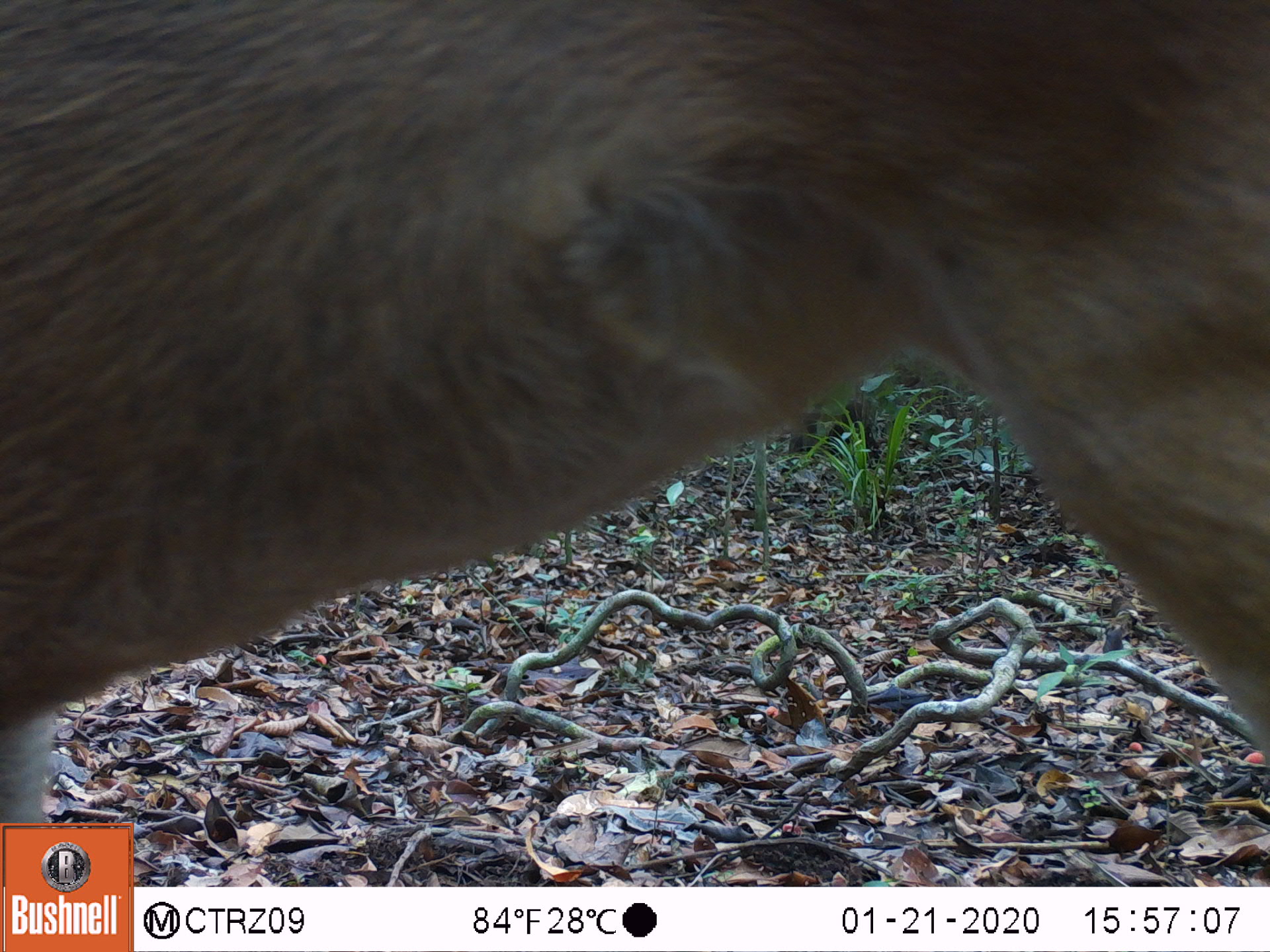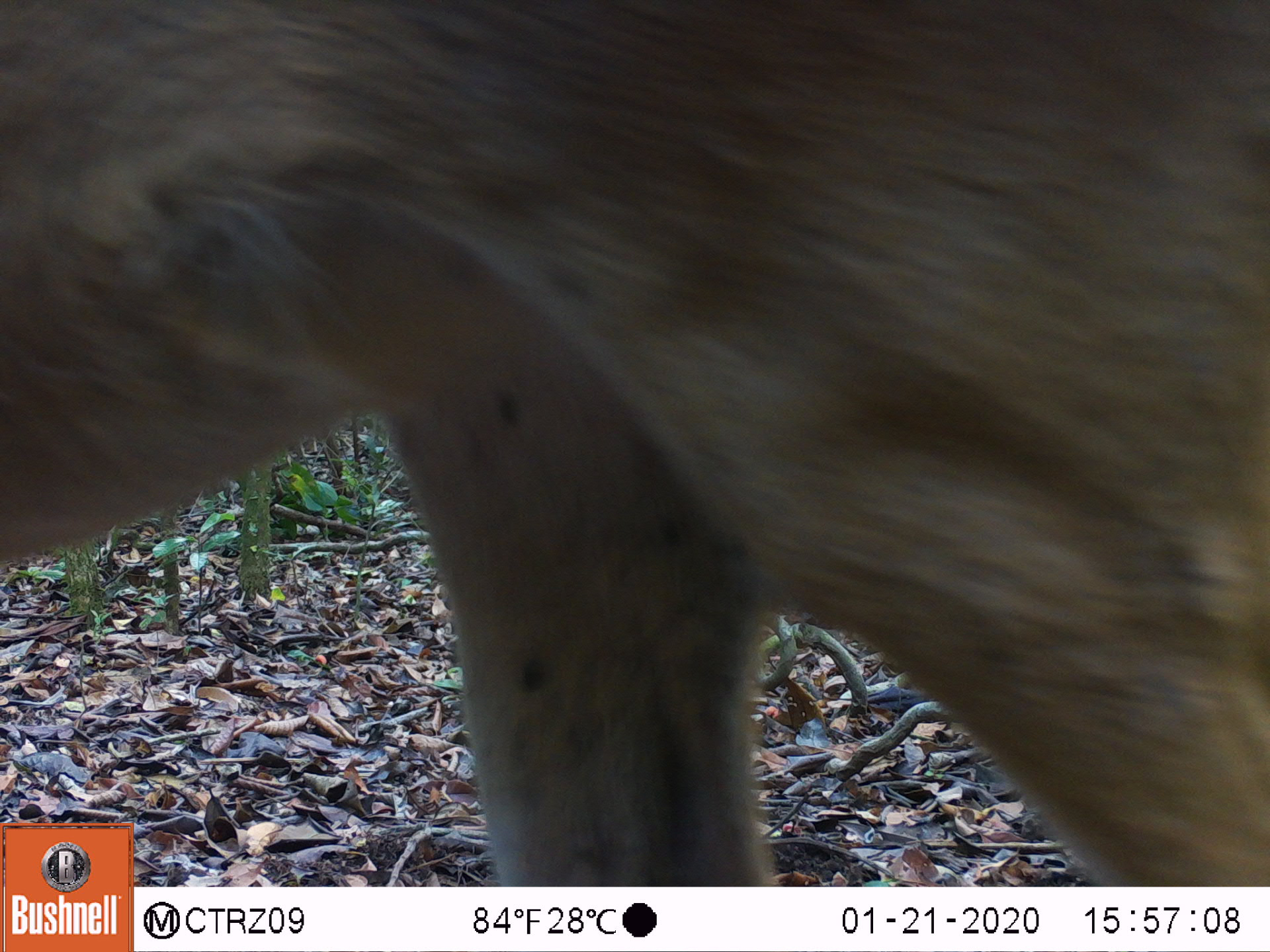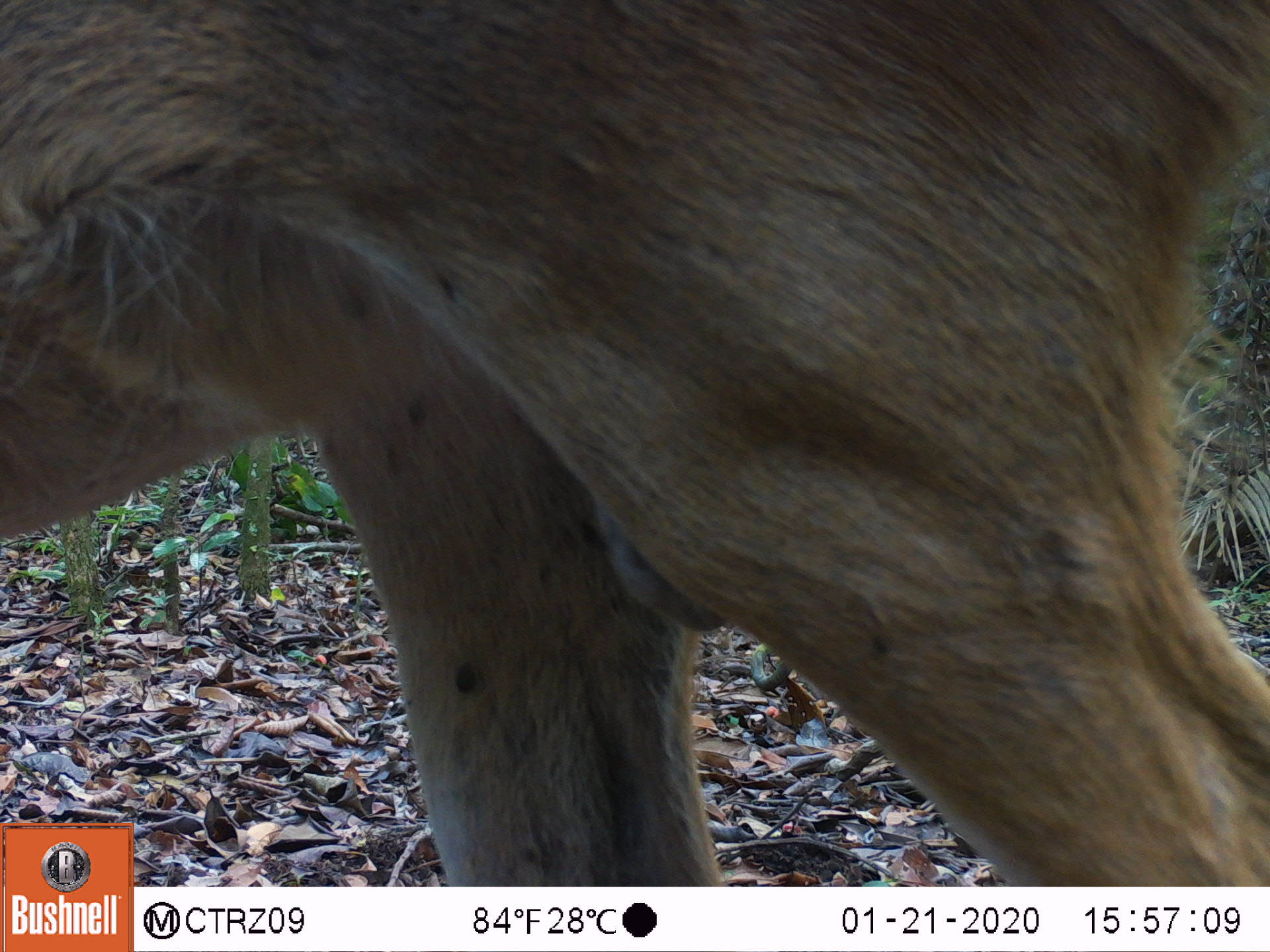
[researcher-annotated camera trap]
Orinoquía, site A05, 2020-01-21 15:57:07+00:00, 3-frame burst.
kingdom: Animalia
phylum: Chordata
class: Mammalia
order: Artiodactyla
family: Cervidae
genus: Odocoileus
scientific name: Odocoileus virginianus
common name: white-tailed deer